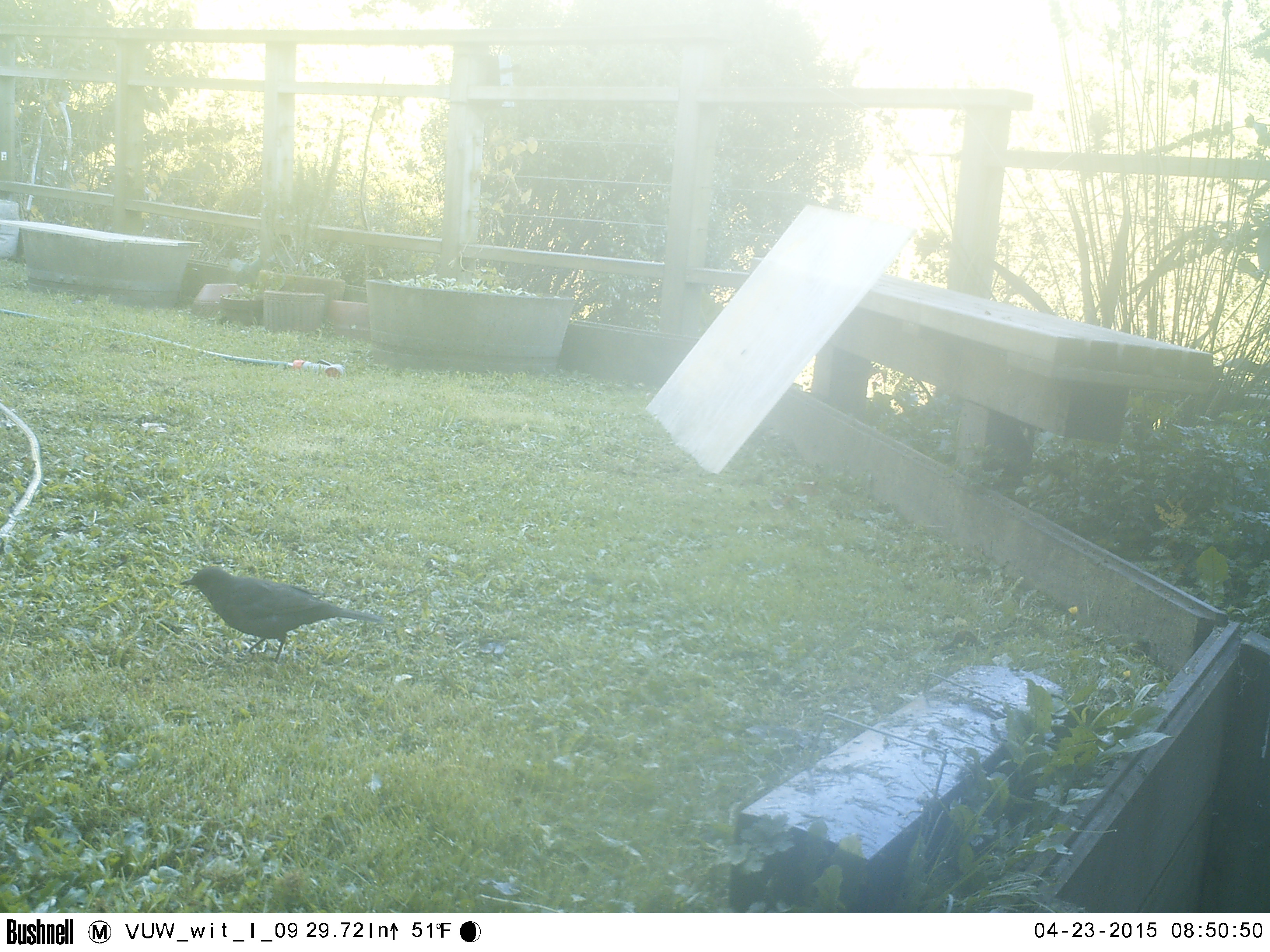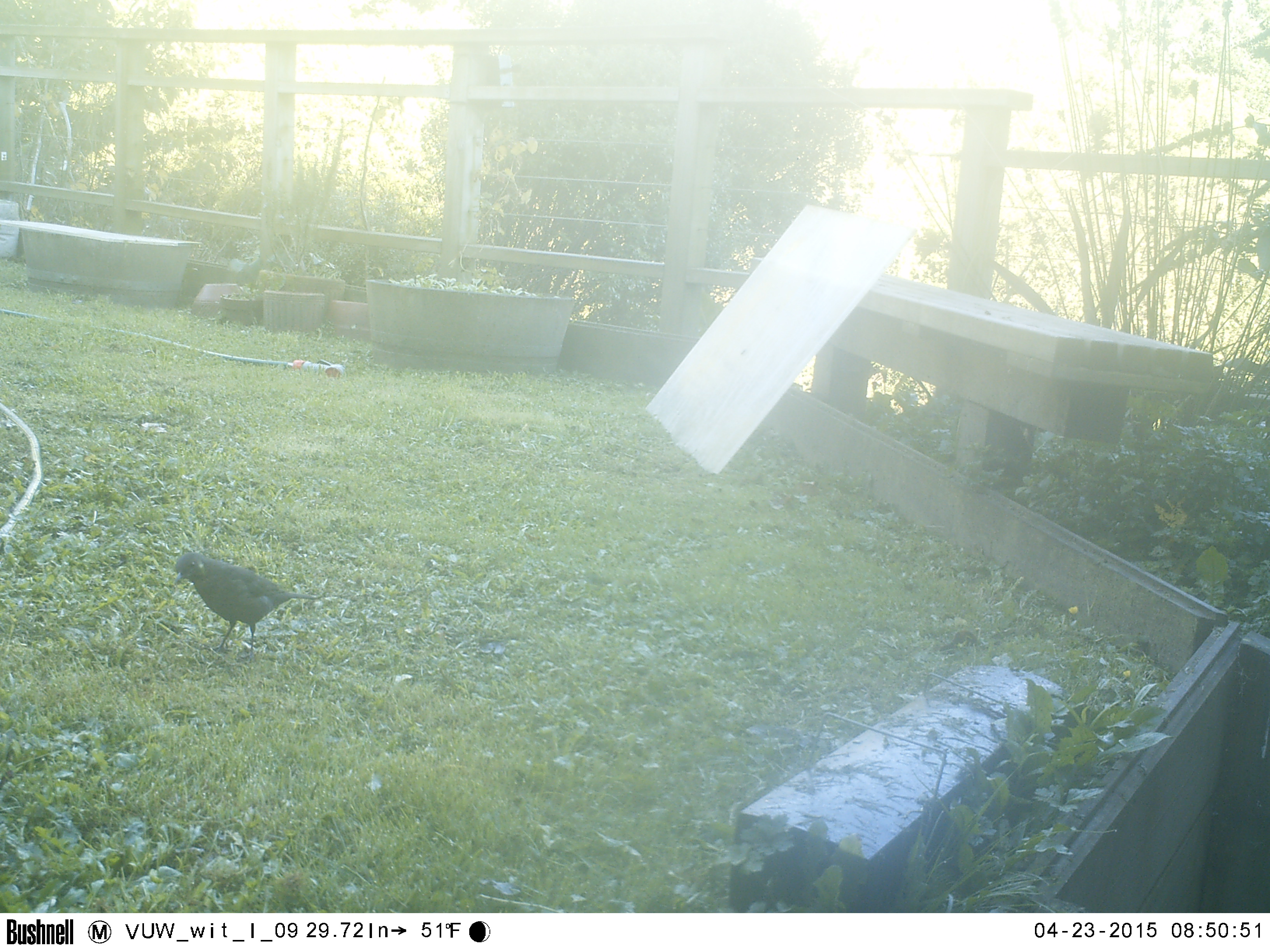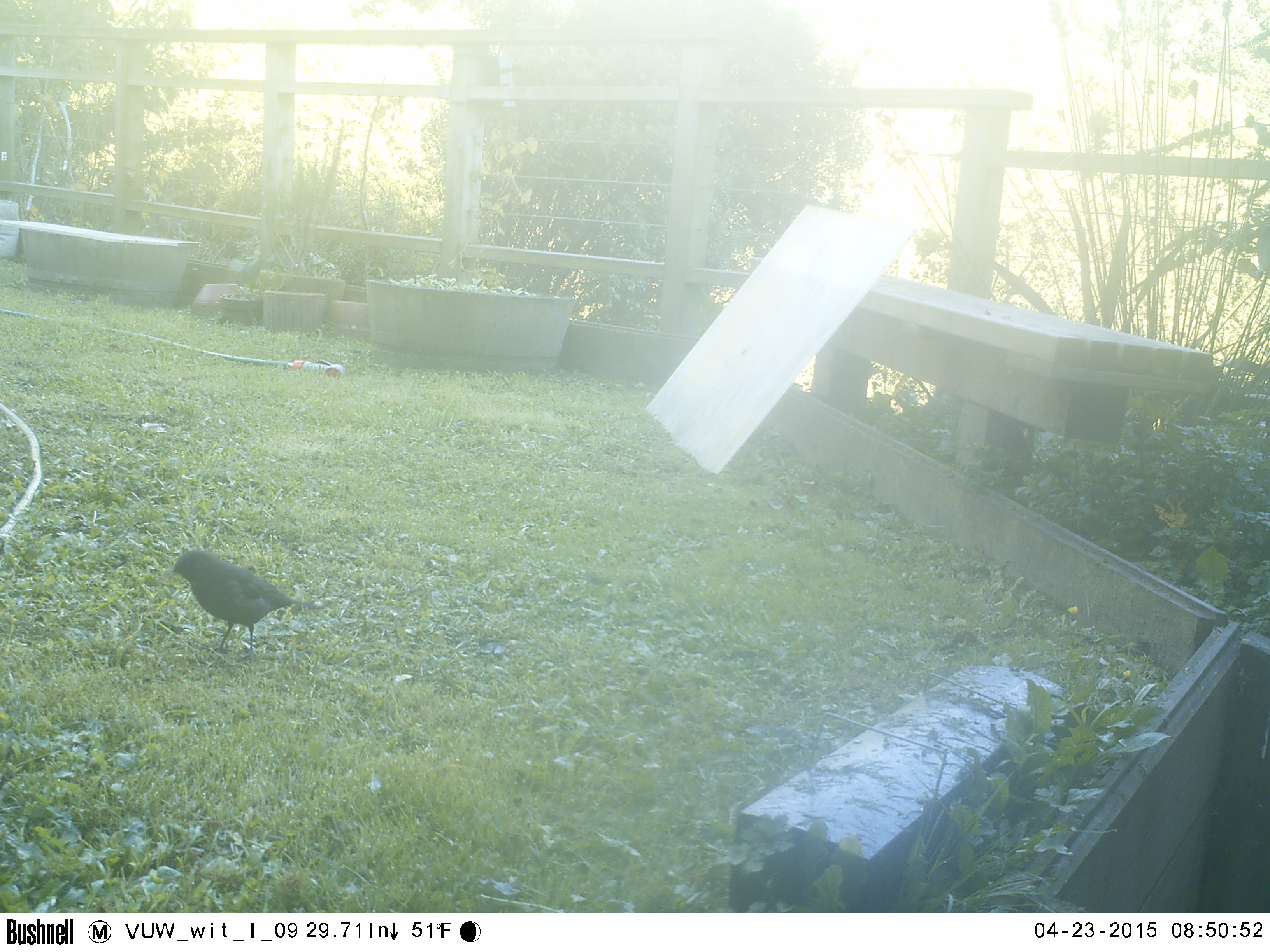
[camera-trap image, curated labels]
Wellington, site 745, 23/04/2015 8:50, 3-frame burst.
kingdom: Animalia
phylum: Chordata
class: Aves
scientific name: Aves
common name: bird